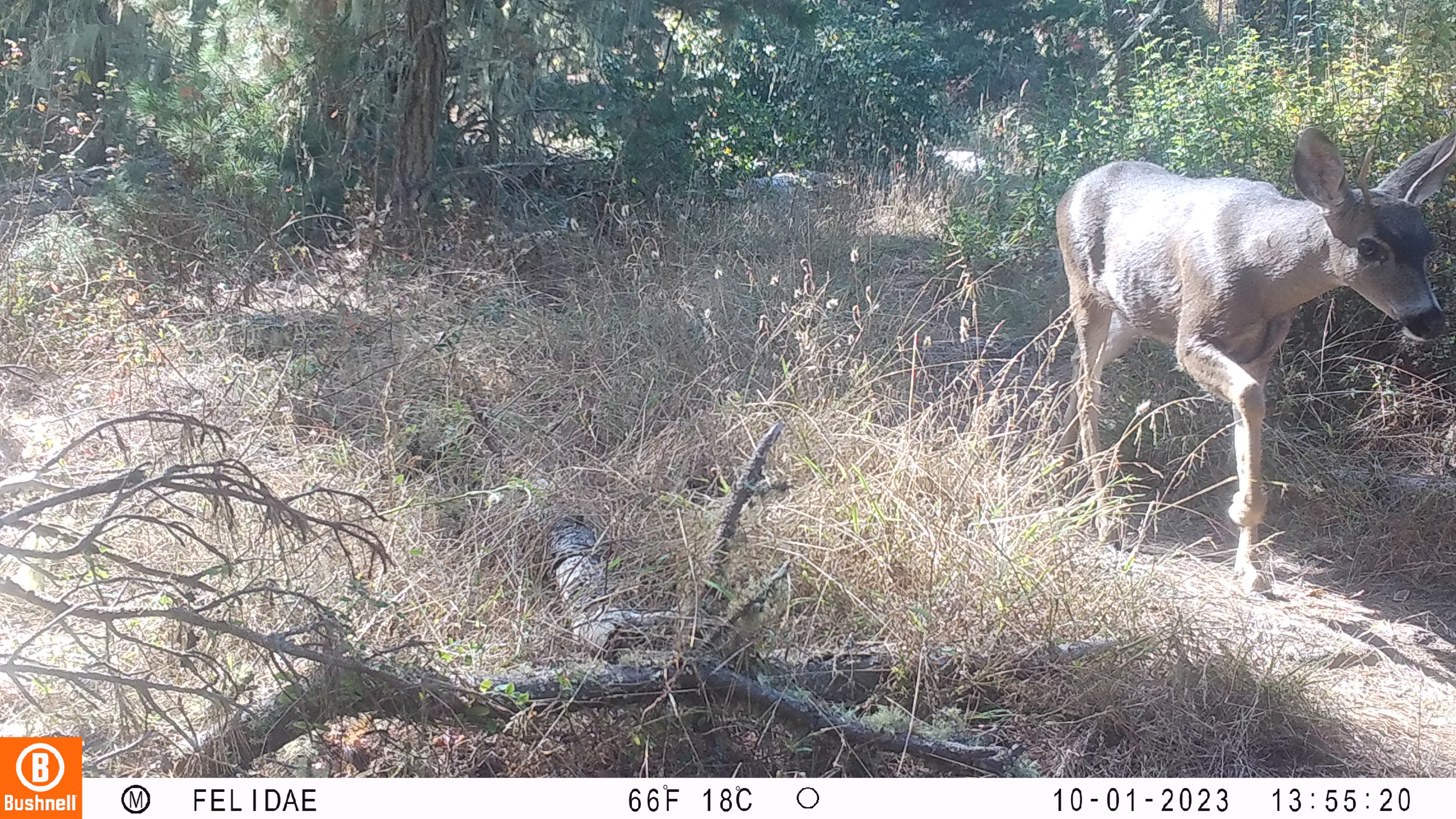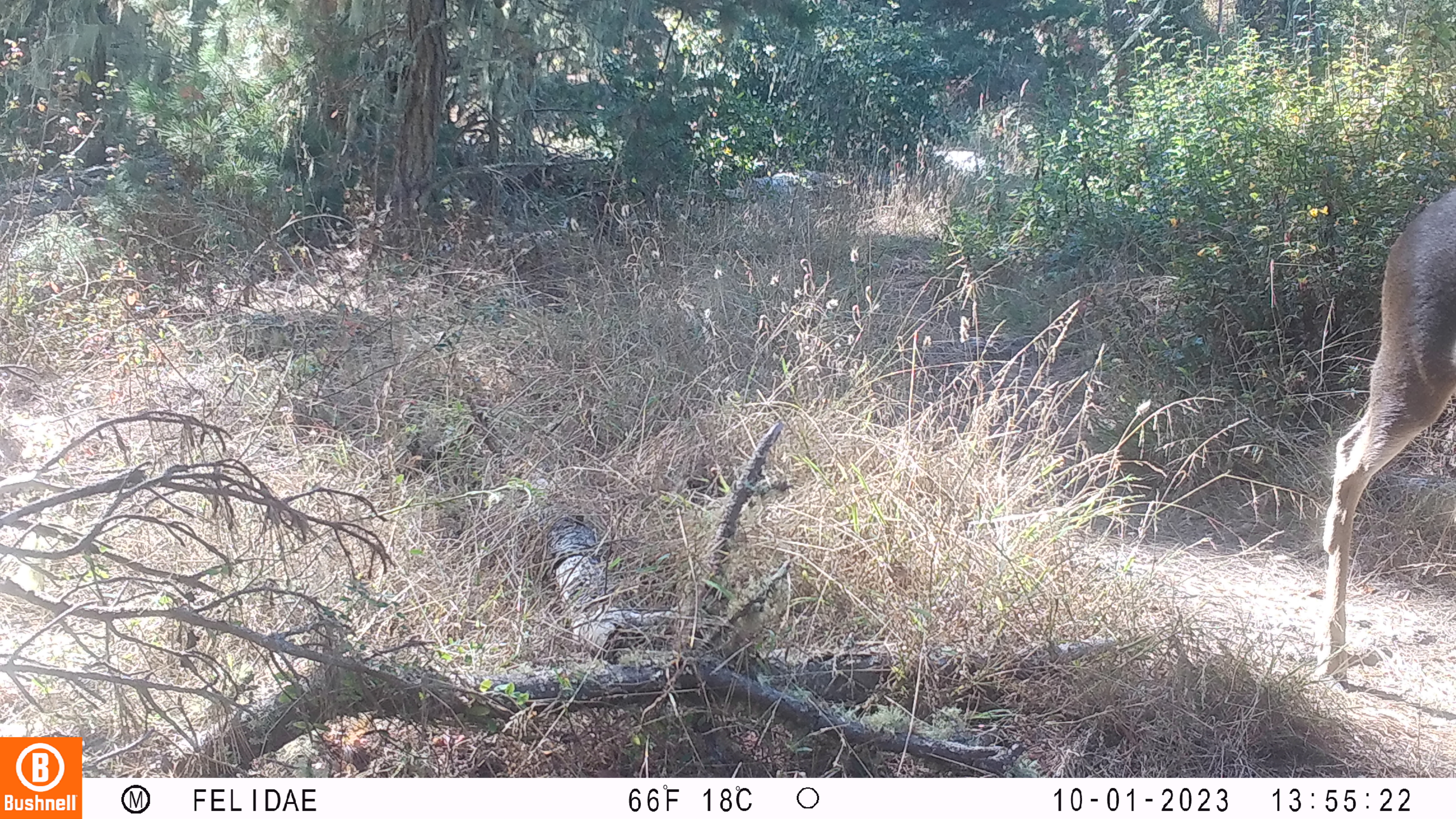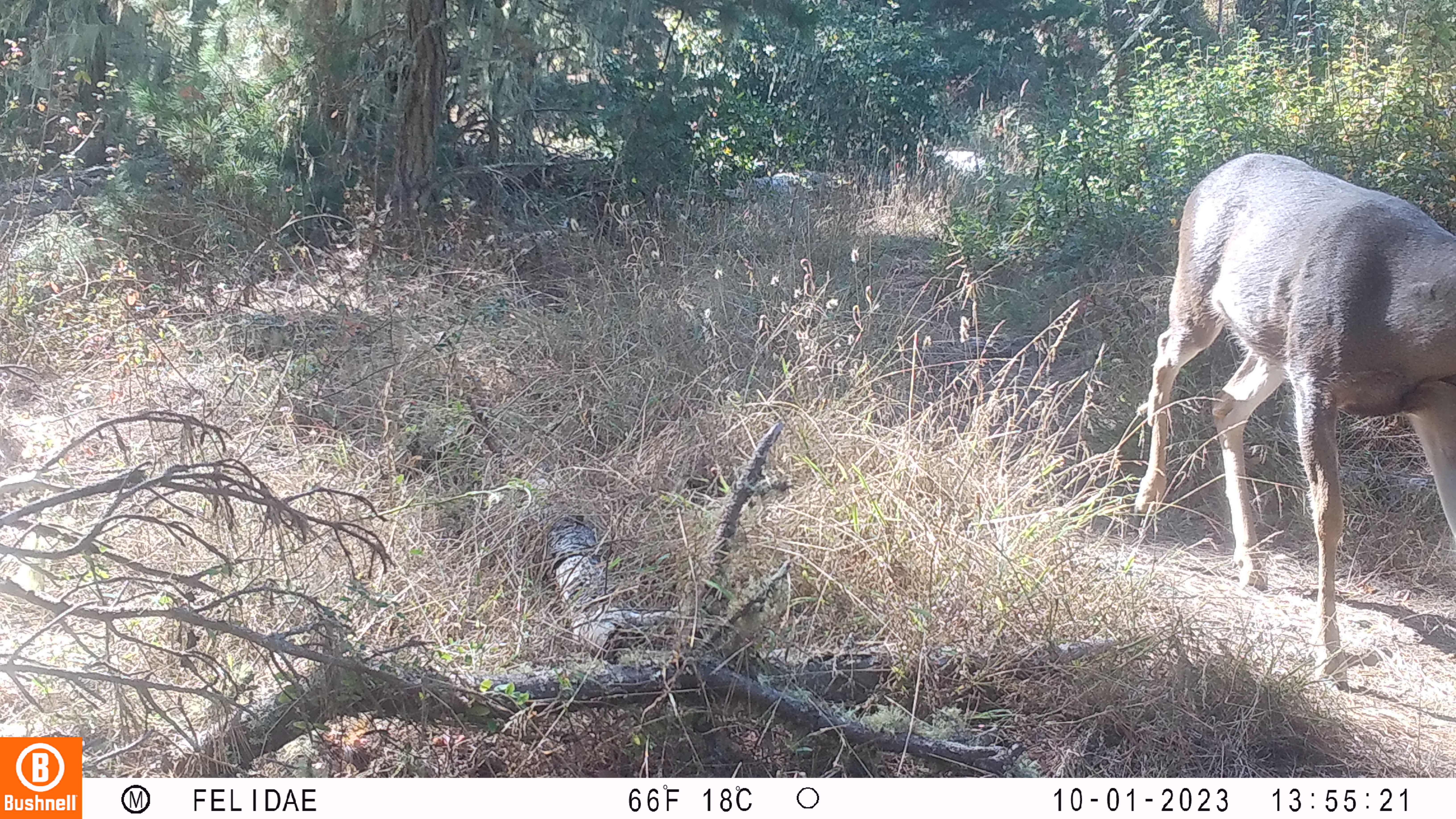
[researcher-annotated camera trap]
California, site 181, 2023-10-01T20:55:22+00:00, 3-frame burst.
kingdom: Animalia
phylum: Chordata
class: Mammalia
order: Artiodactyla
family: Cervidae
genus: Odocoileus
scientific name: Odocoileus hemionus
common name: mule deer